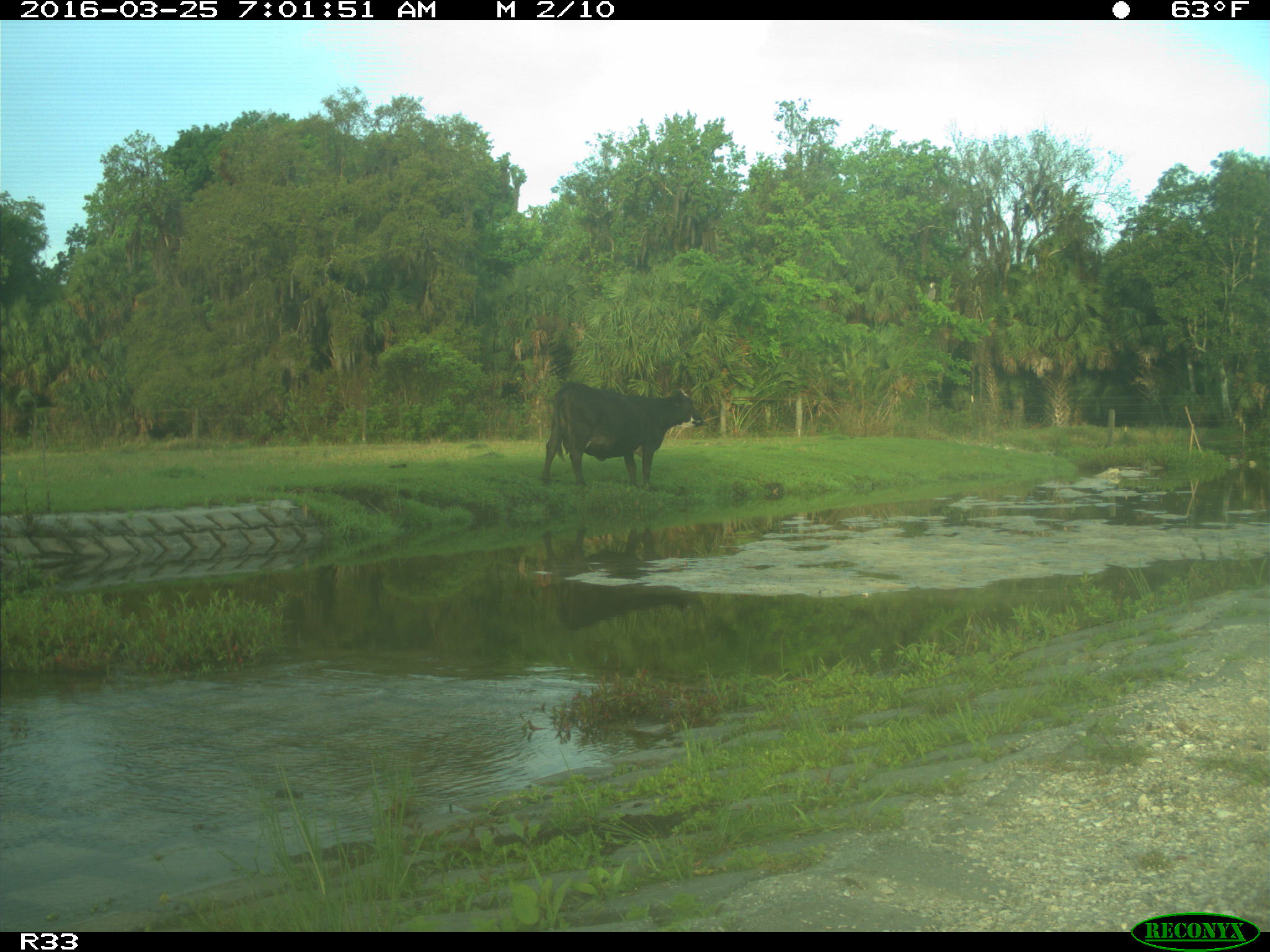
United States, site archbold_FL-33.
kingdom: Animalia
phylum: Chordata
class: Mammalia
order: Artiodactyla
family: Bovidae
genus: Bos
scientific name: Bos taurus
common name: domestic cow